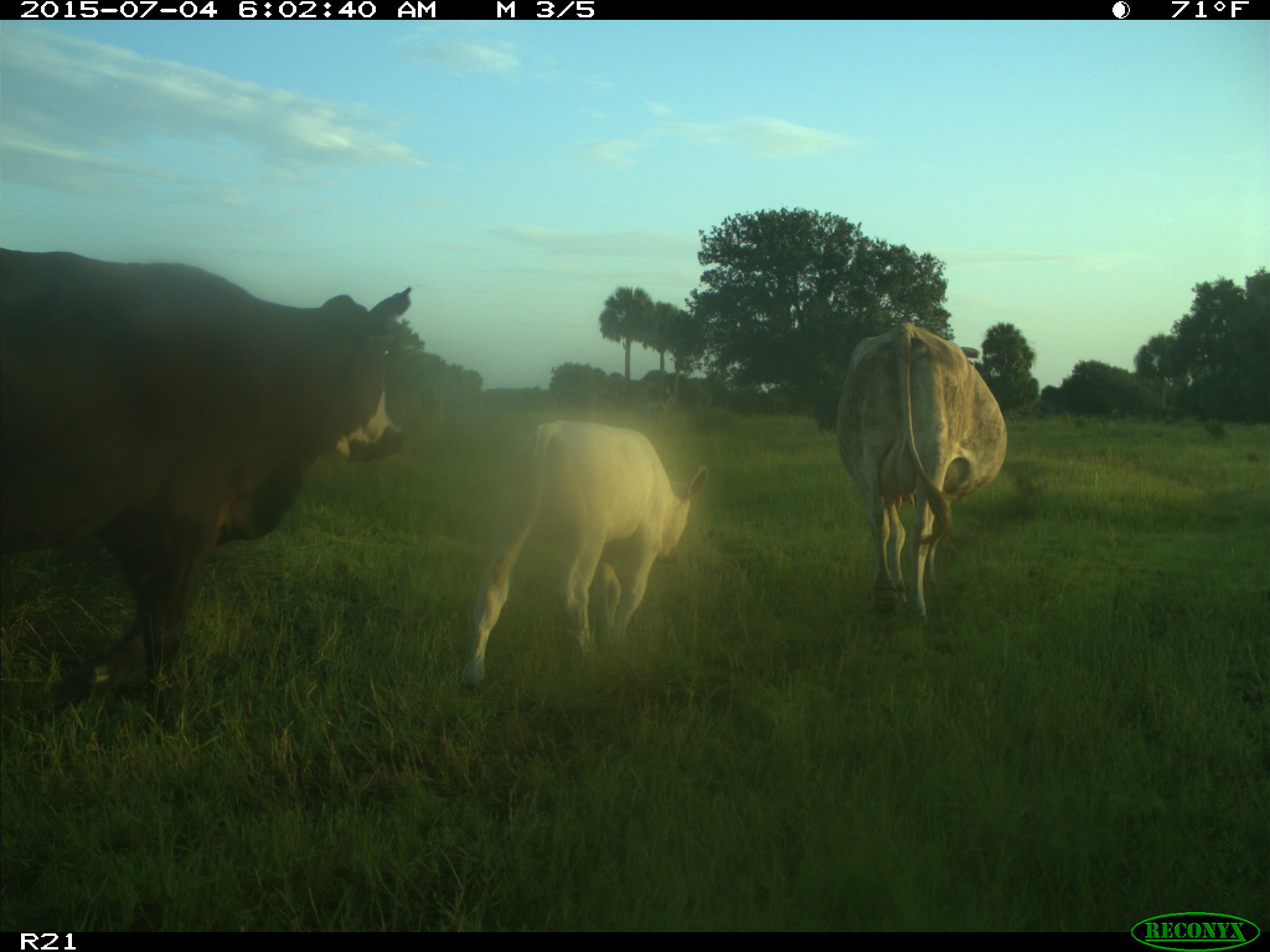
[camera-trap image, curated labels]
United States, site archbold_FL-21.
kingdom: Animalia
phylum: Chordata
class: Mammalia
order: Artiodactyla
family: Bovidae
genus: Bos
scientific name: Bos taurus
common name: domestic cow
Bos taurus (domestic cow).